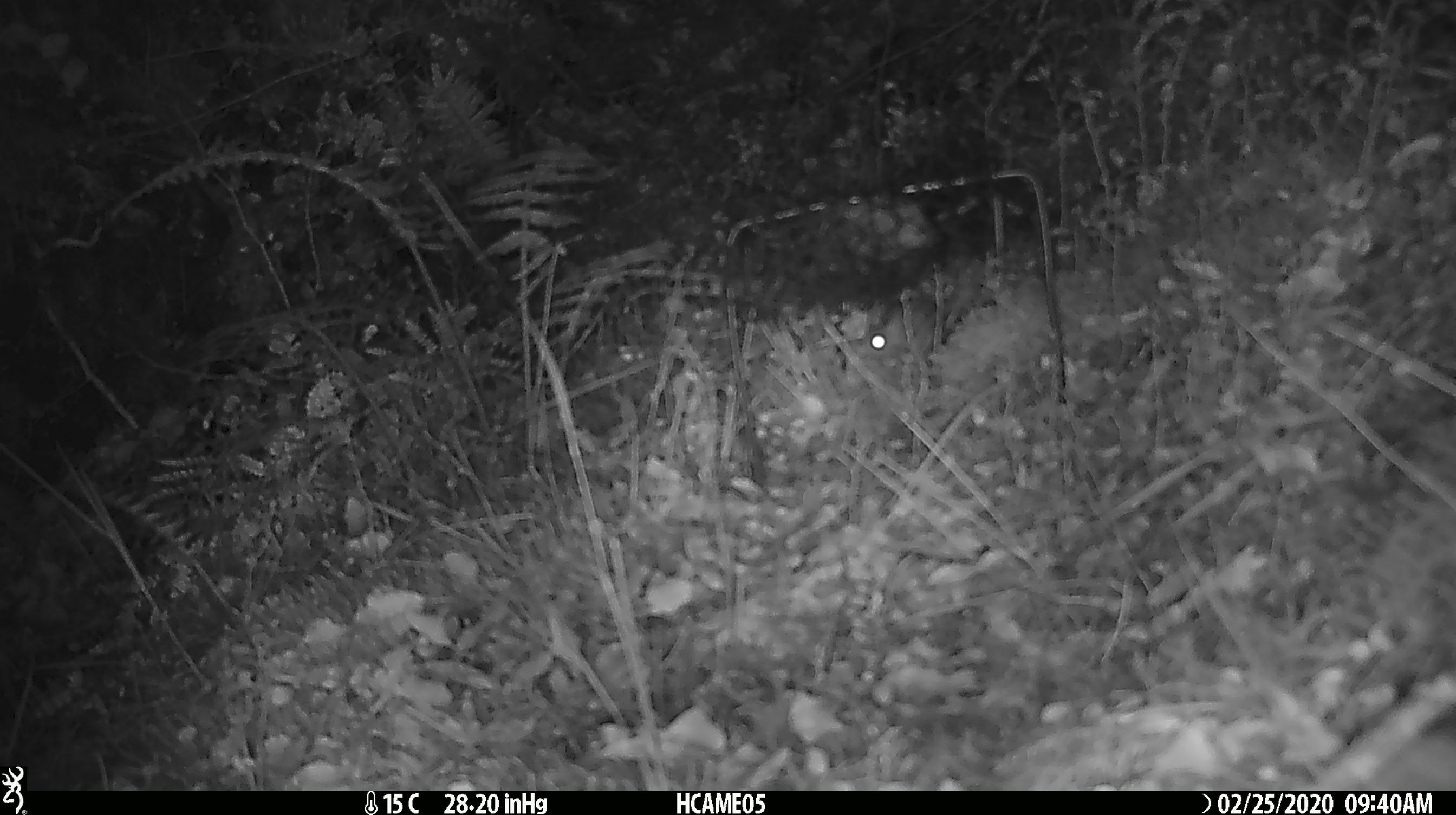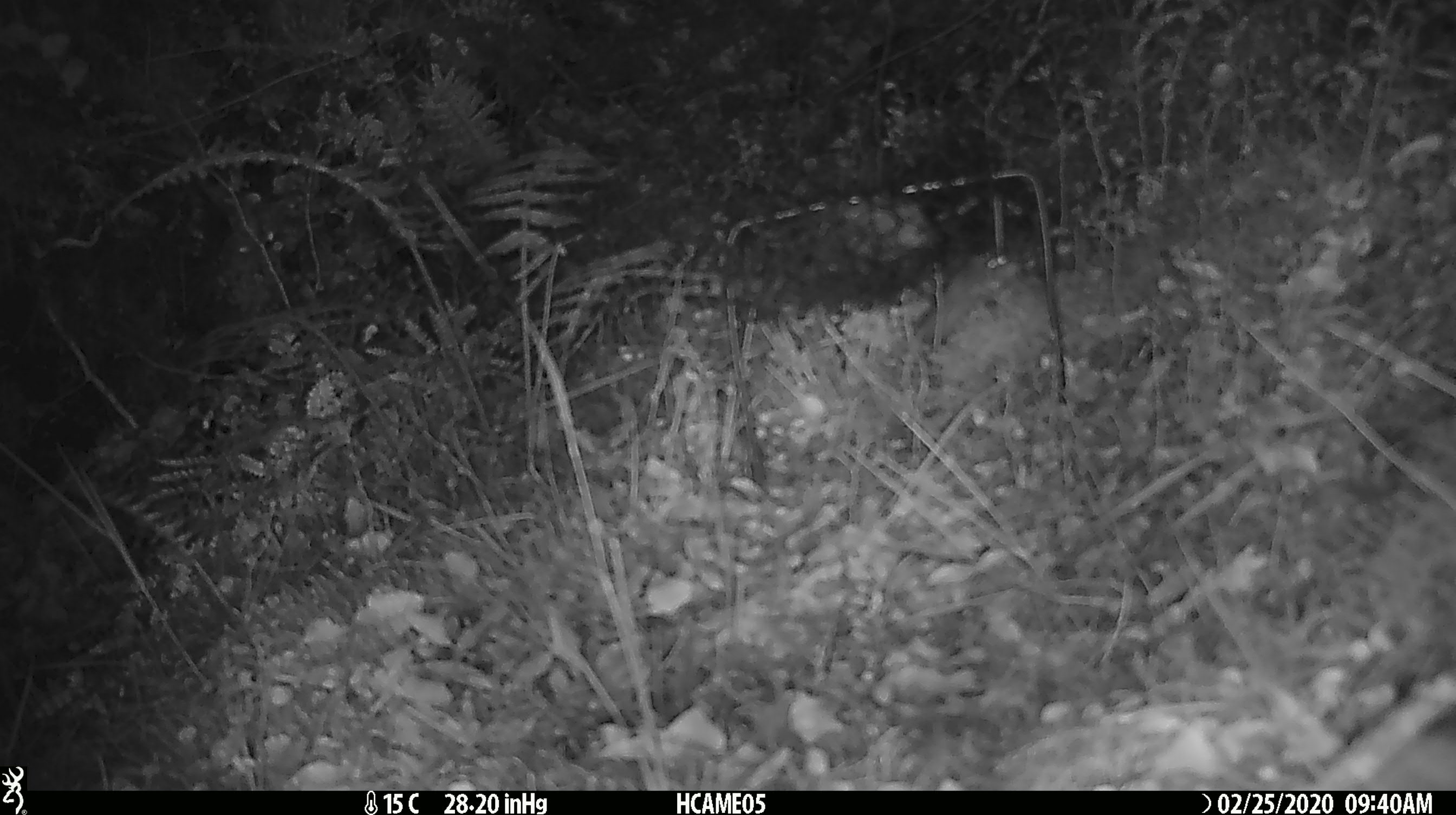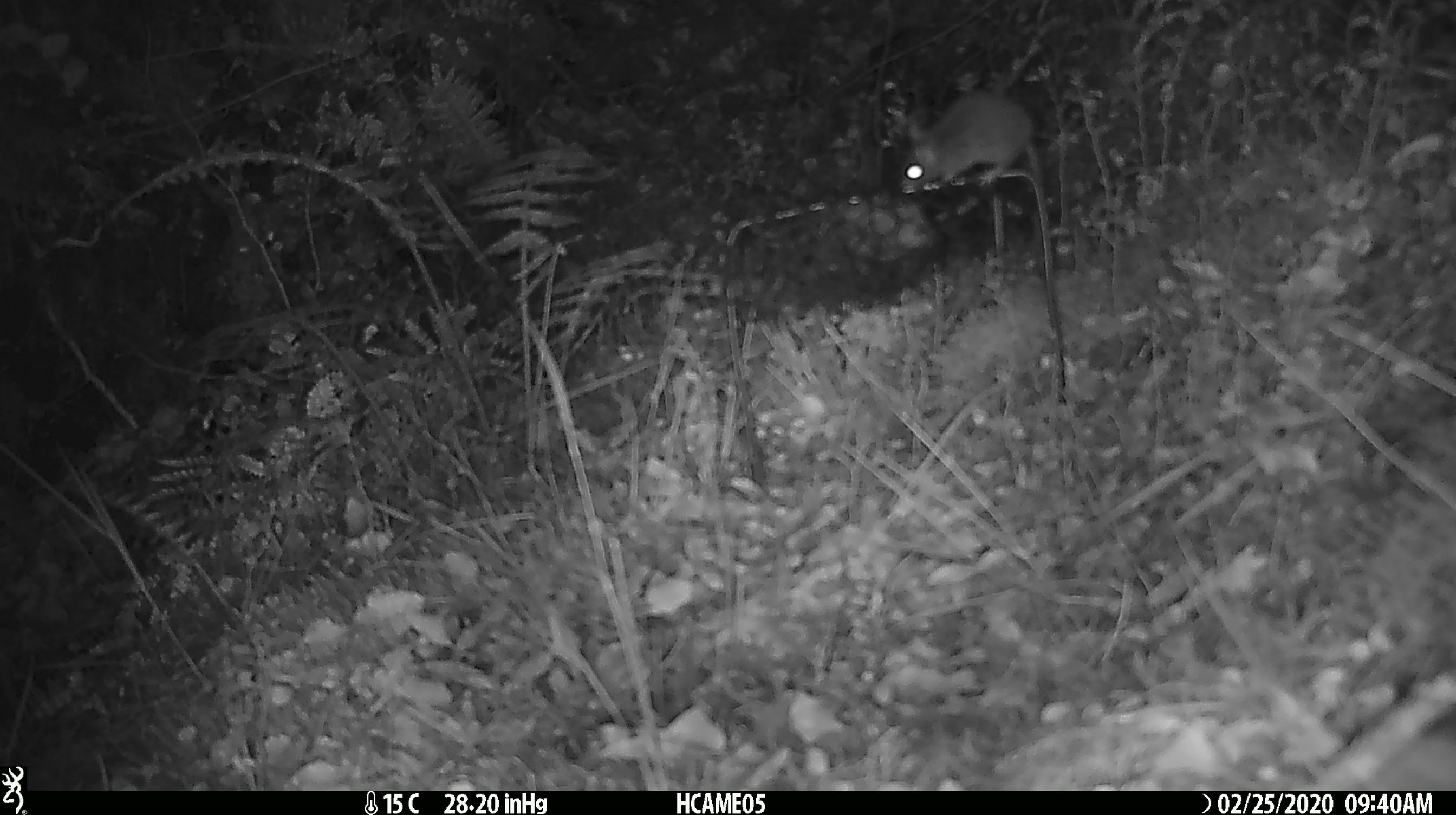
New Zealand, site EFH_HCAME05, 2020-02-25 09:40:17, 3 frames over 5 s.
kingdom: Animalia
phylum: Chordata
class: Mammalia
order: Rodentia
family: Muridae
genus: Mus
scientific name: Mus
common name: mouse